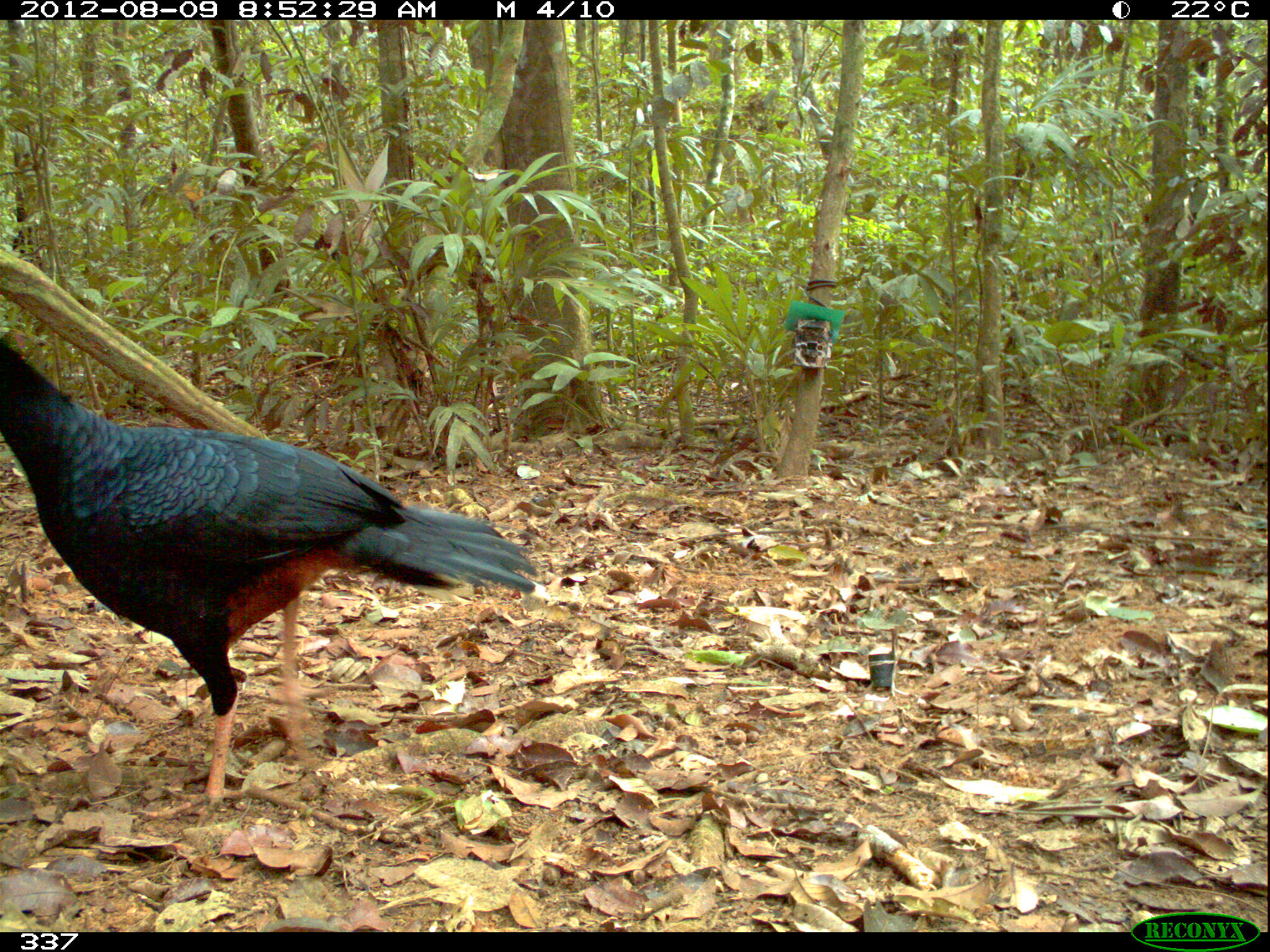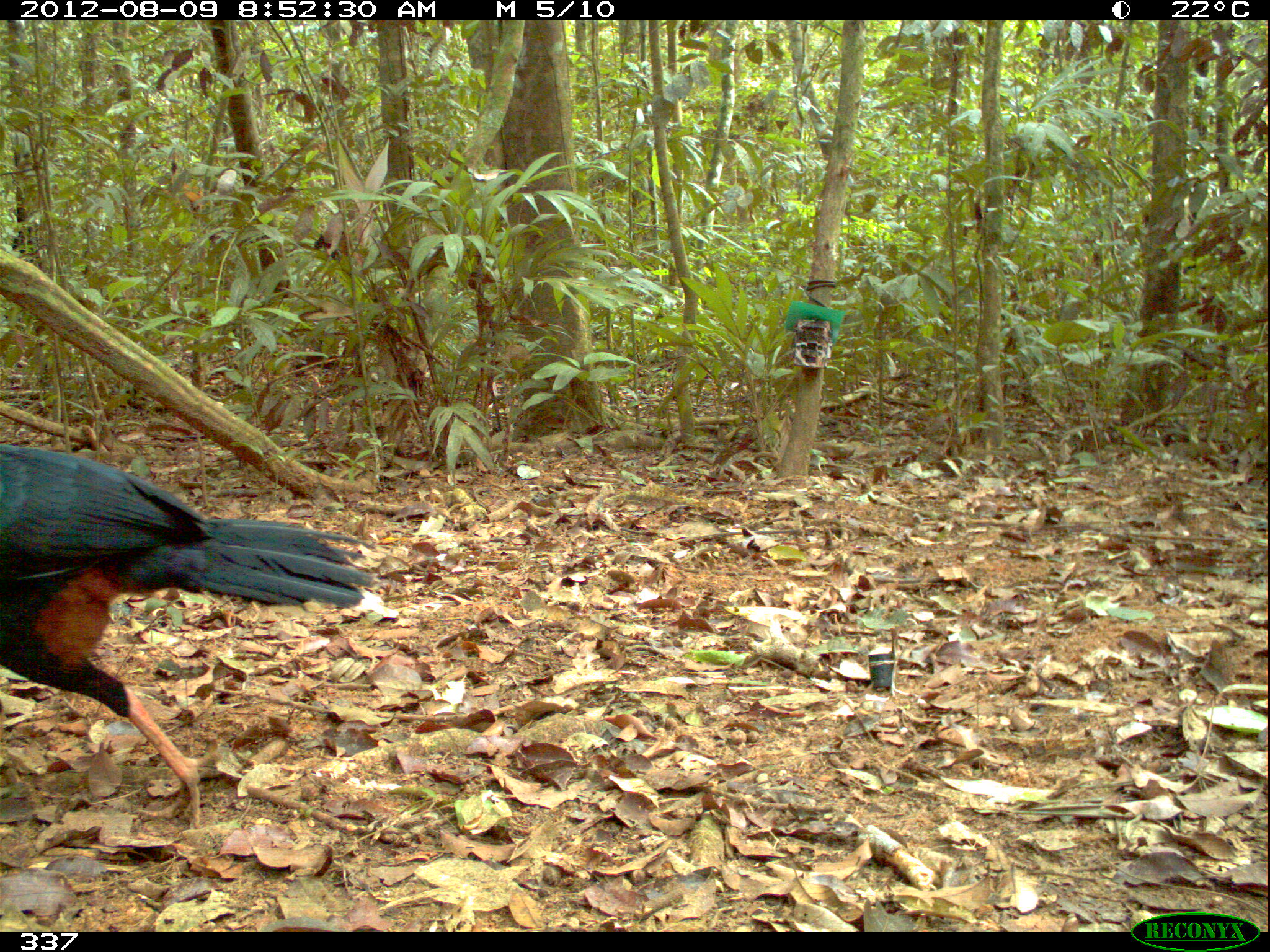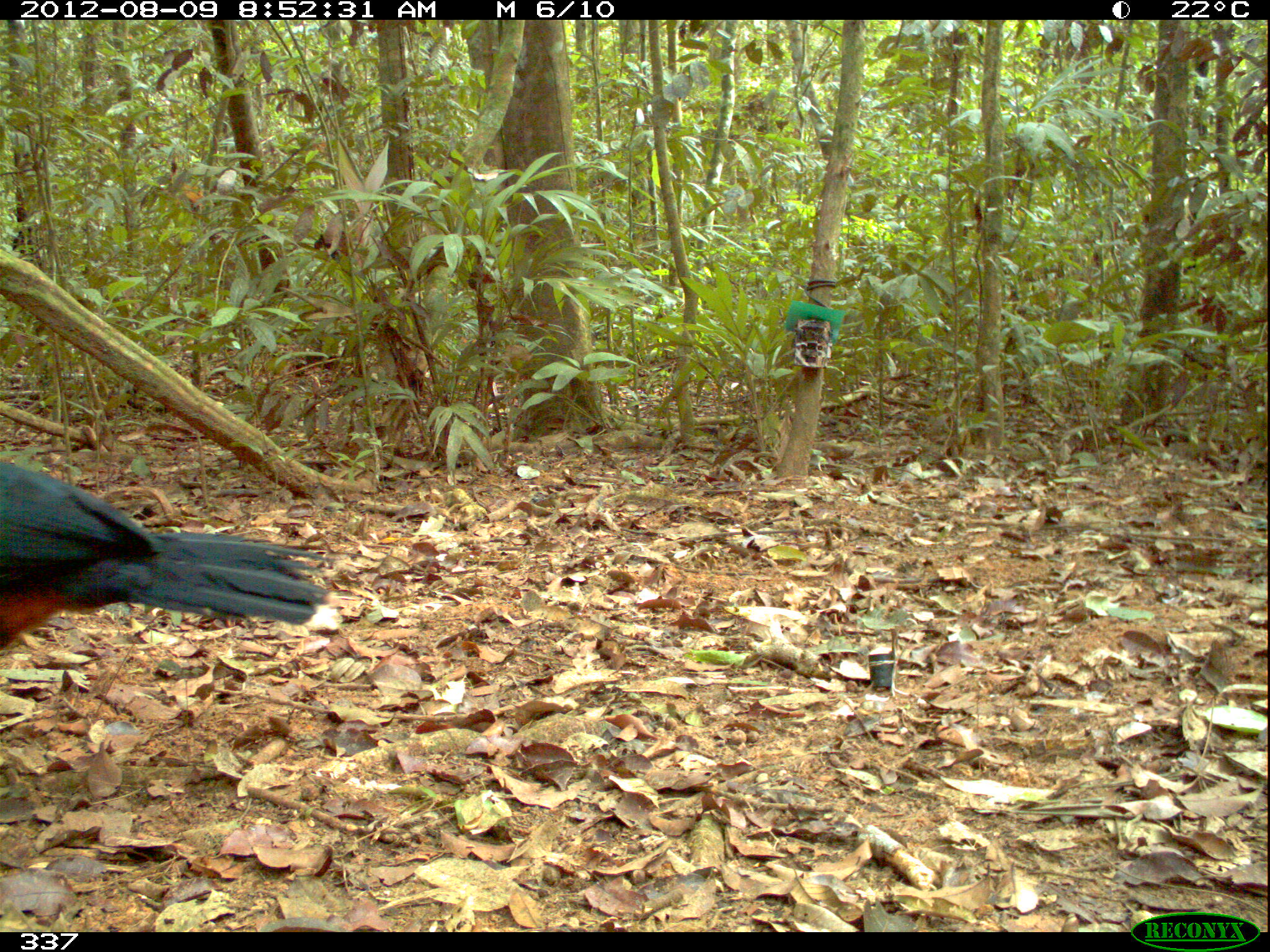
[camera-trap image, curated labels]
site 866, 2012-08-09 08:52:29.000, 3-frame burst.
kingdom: Animalia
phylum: Chordata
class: Aves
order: Galliformes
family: Cracidae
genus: Mitu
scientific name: Mitu tuberosum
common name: razor-billed curassow